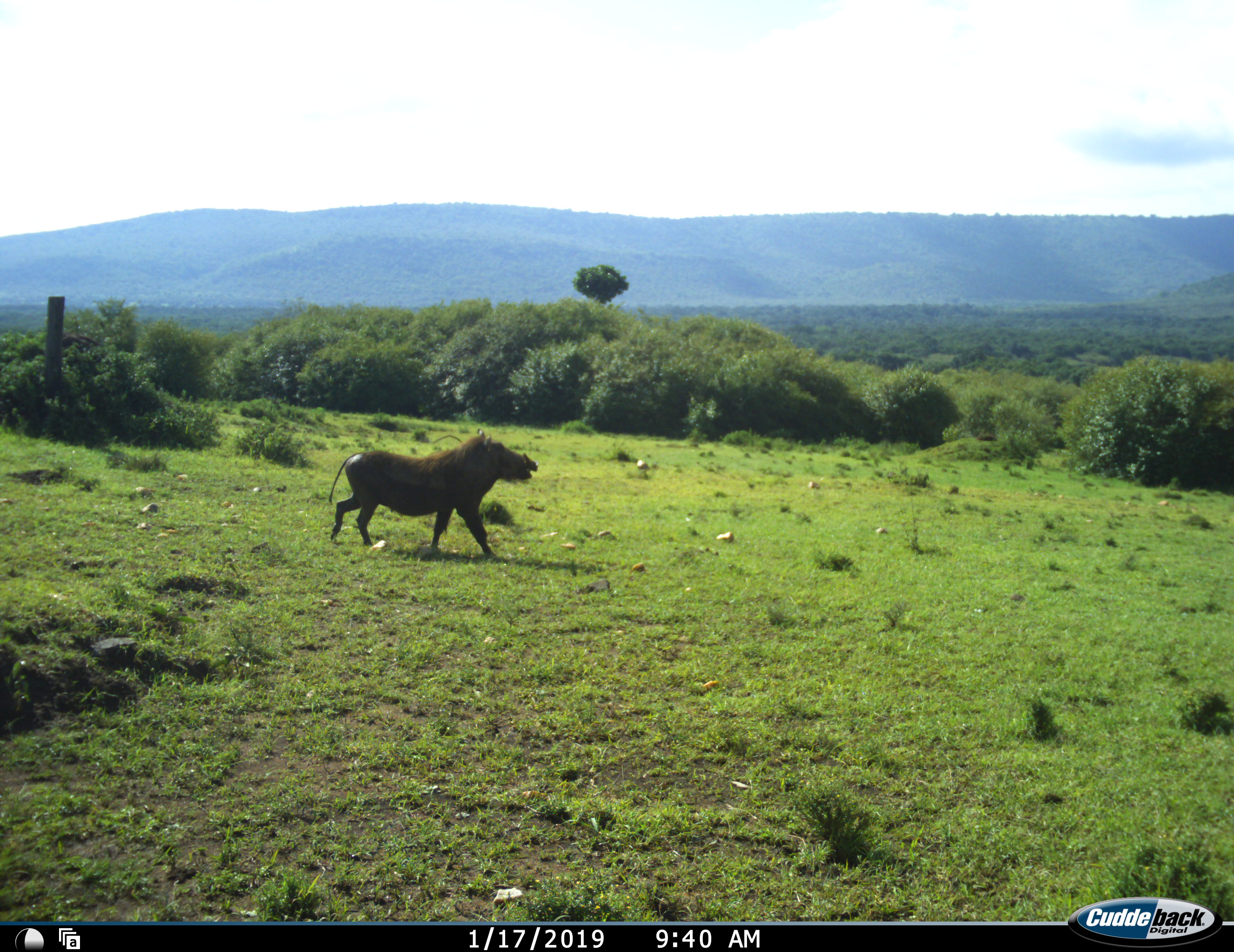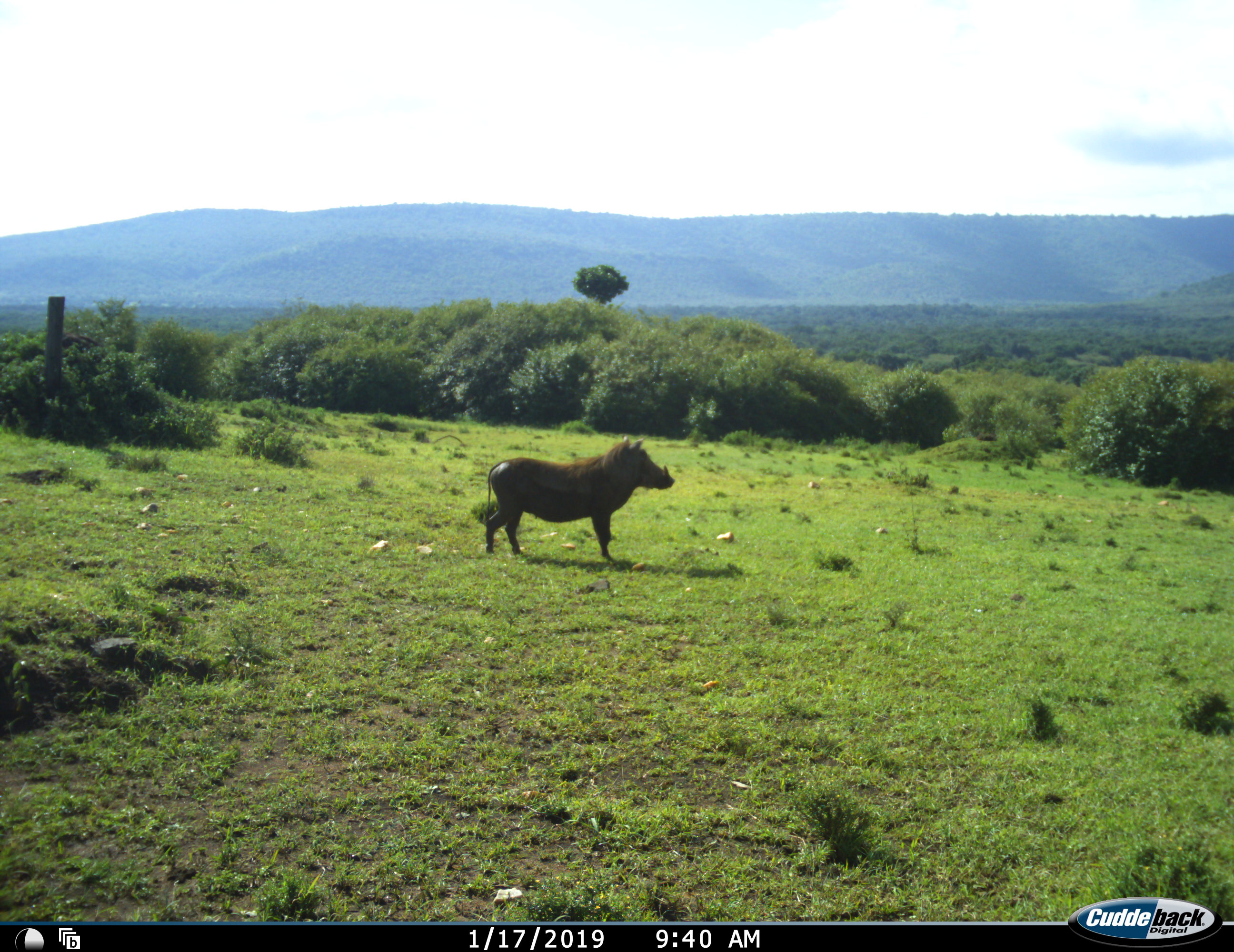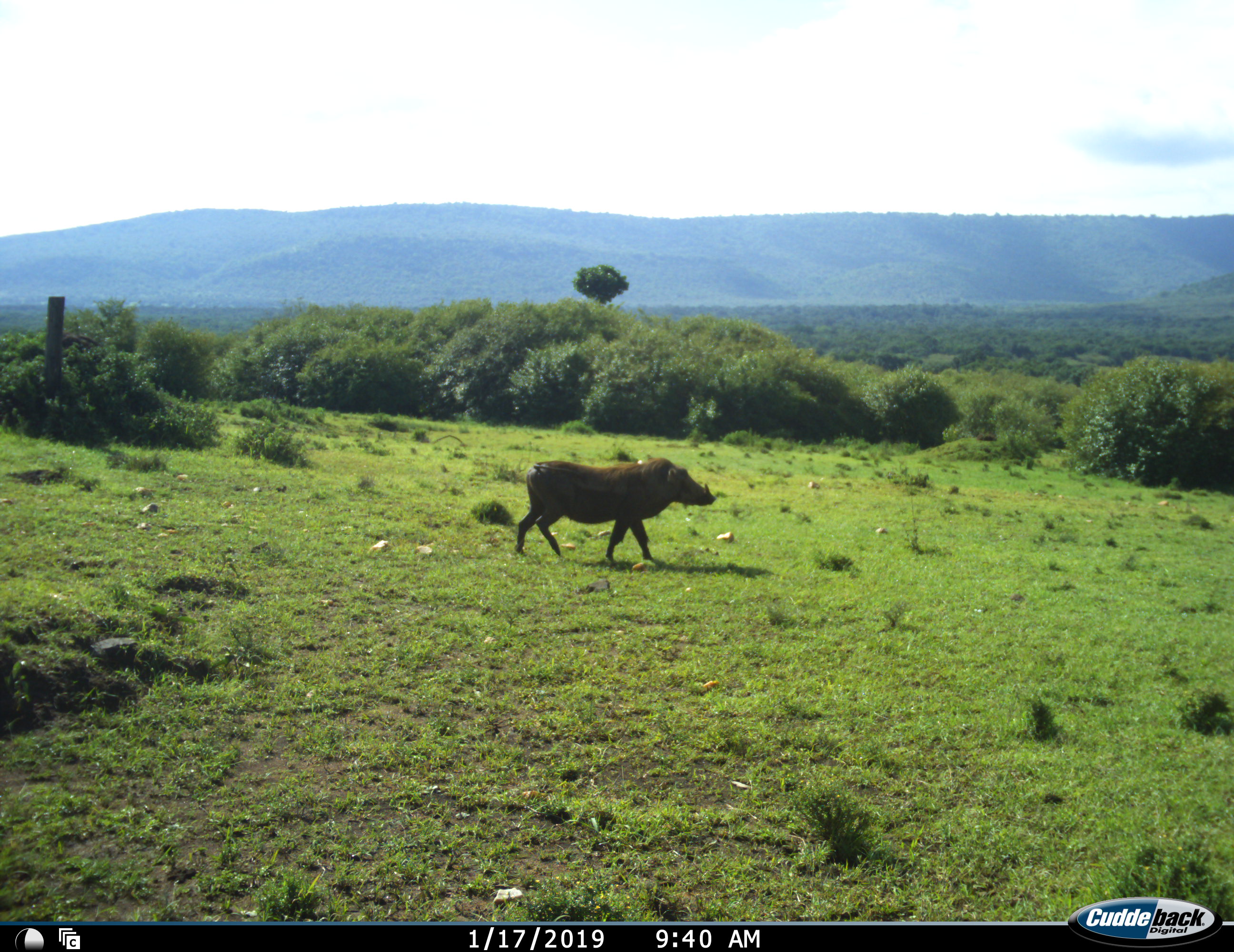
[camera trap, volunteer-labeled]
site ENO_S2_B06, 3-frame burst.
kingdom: Animalia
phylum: Chordata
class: Mammalia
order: Artiodactyla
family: Suidae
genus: Phacochoerus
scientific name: Phacochoerus africanus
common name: warthog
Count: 1.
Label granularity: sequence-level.